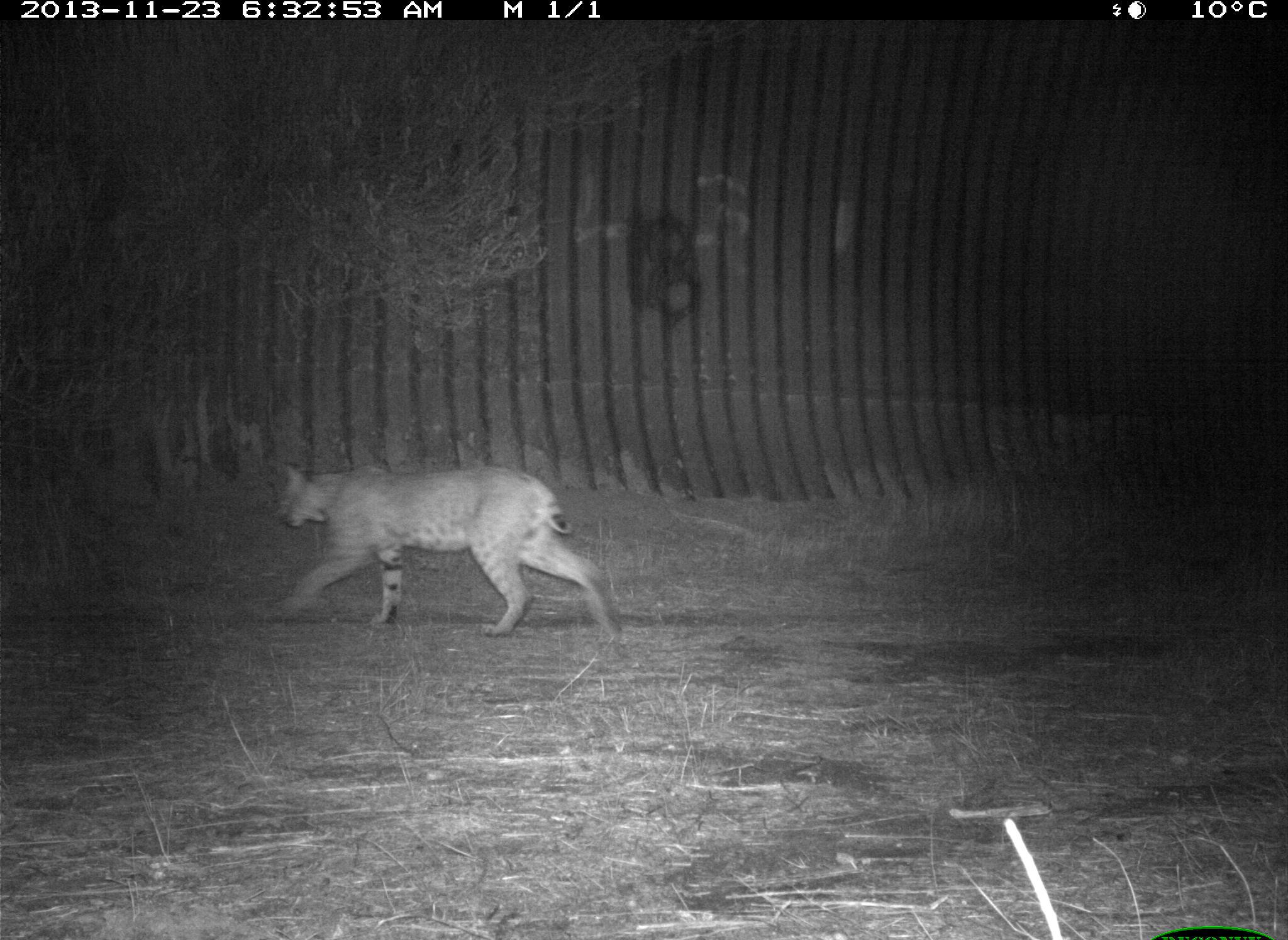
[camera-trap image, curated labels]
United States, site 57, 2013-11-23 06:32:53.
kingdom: Animalia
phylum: Chordata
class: Mammalia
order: Carnivora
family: Felidae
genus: Lynx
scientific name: Lynx rufus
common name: bobcat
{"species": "bobcat (Lynx rufus)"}